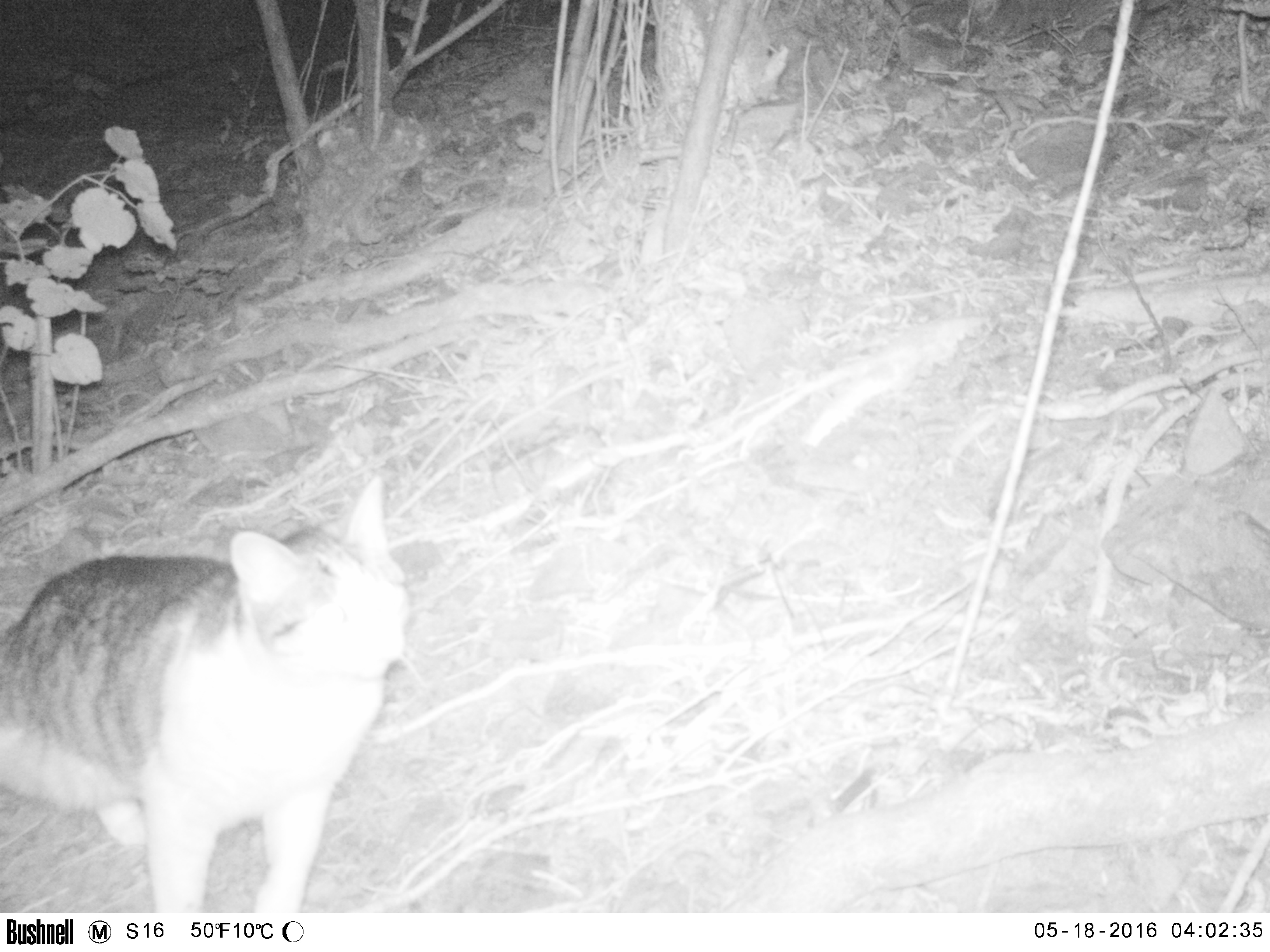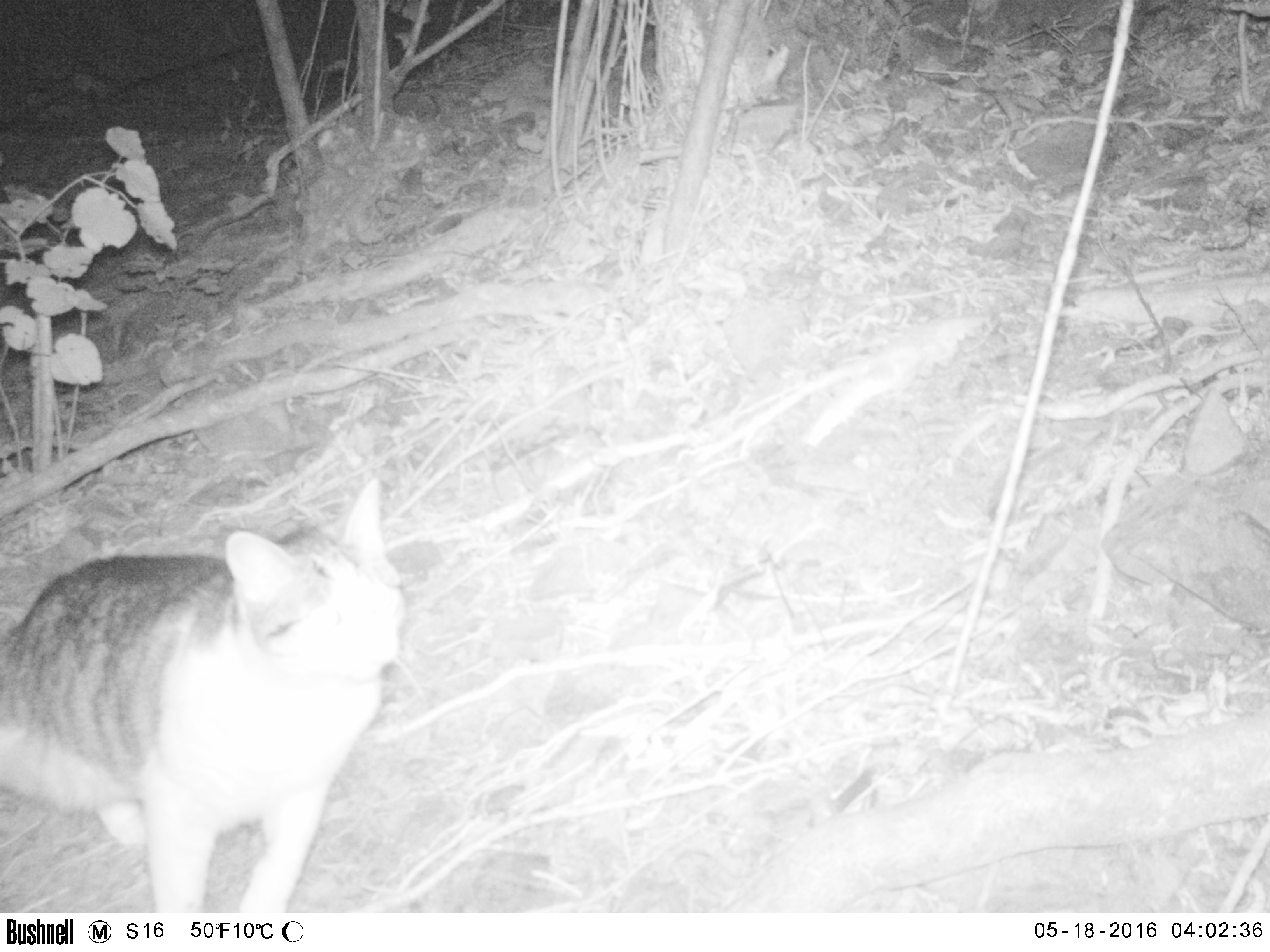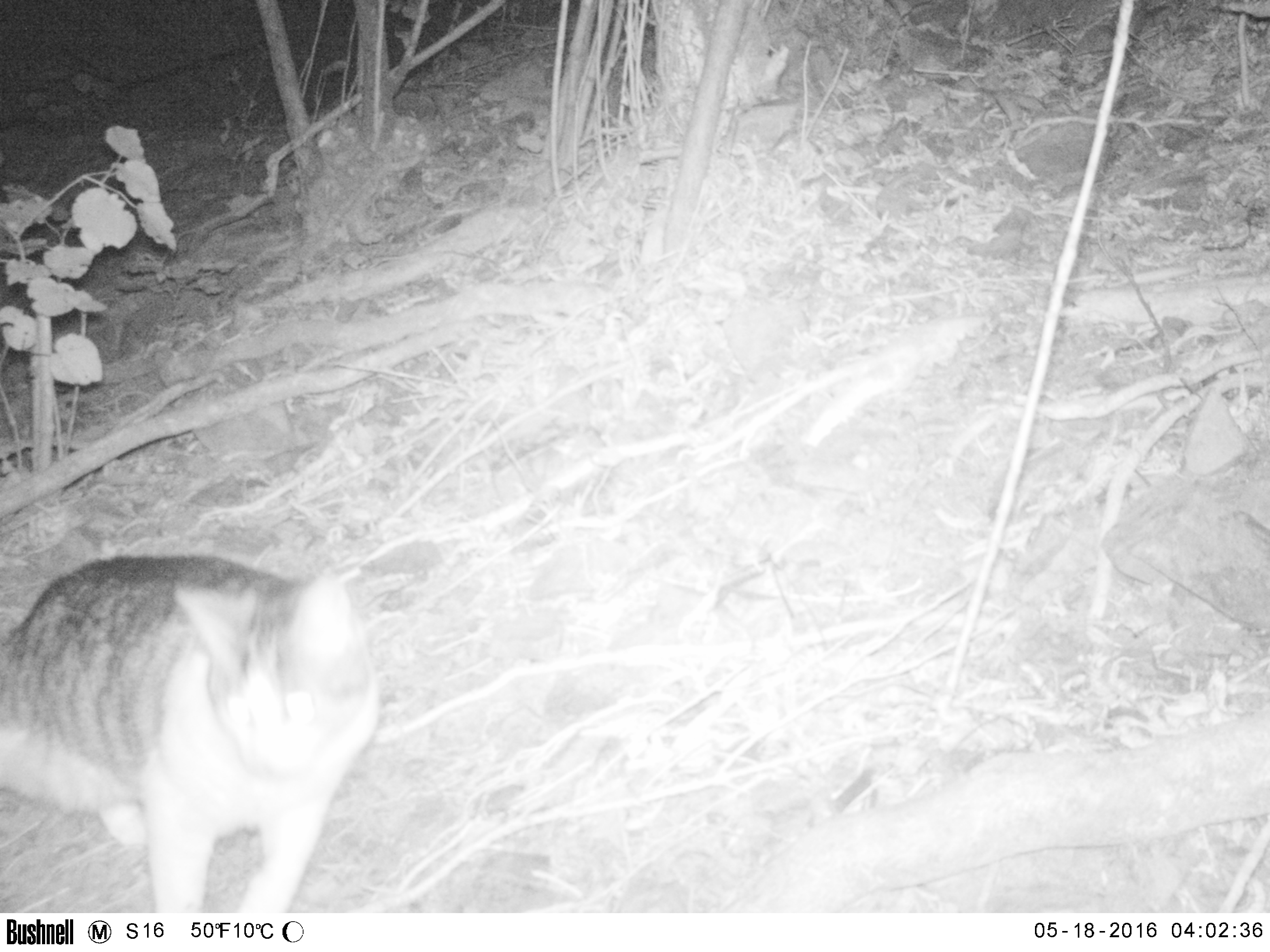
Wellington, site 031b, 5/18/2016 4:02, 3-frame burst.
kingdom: Animalia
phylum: Chordata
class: Mammalia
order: Carnivora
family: Felidae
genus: Felis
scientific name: Felis catus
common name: cat